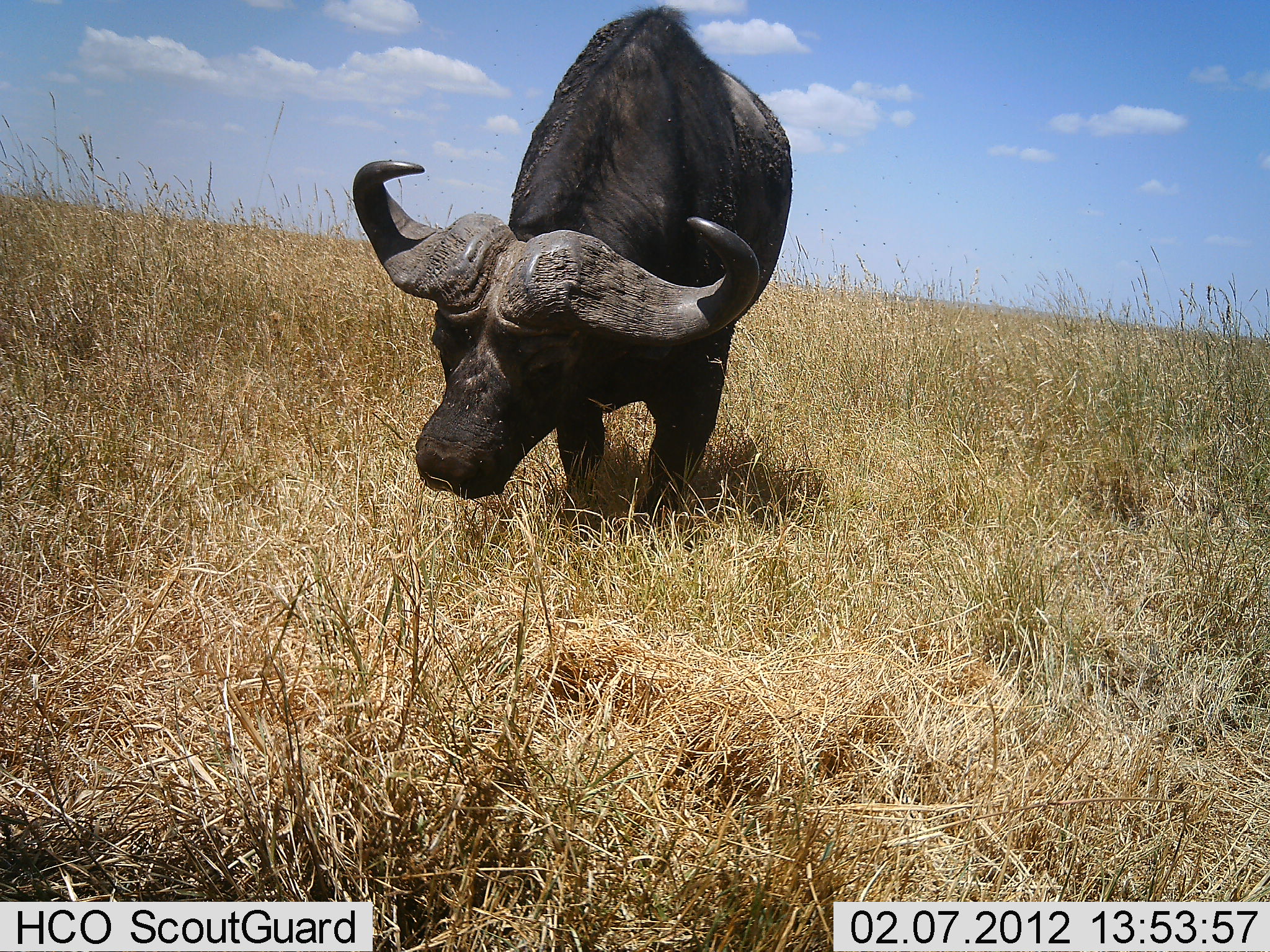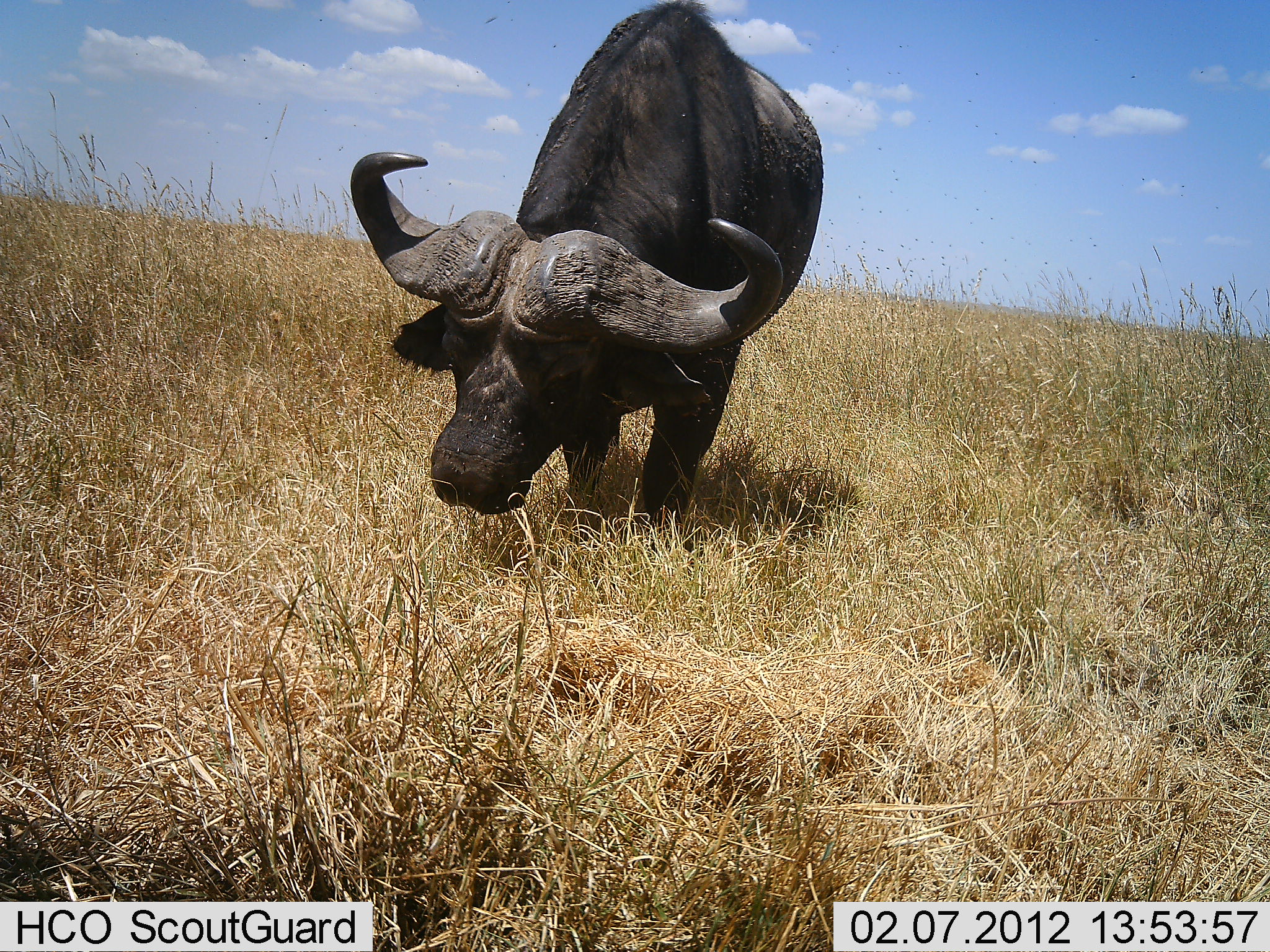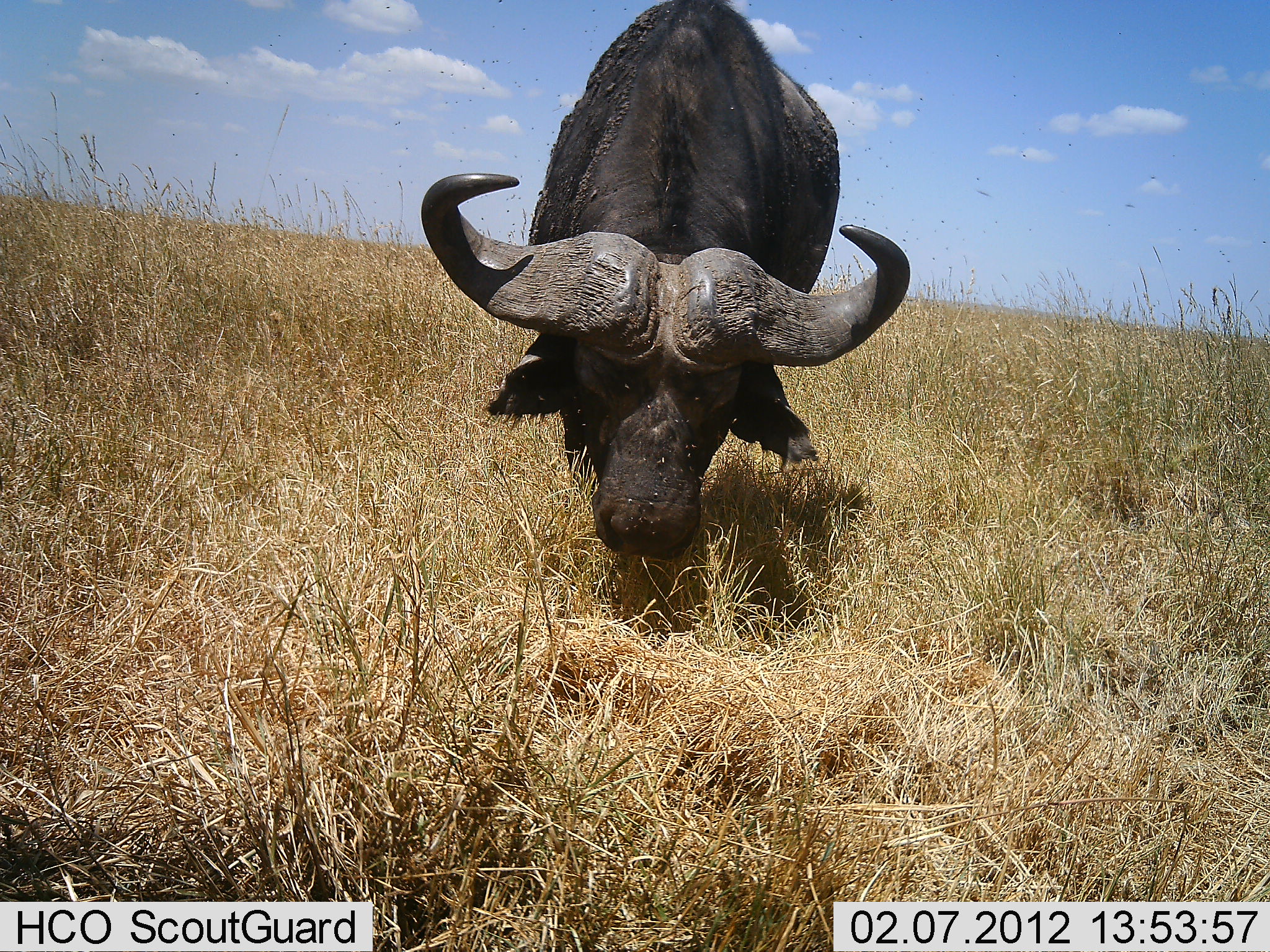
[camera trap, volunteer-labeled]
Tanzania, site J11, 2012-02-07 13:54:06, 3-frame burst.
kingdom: Animalia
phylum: Chordata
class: Mammalia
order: Artiodactyla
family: Bovidae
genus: Syncerus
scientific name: Syncerus caffer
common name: cape buffalo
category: buffalo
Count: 1.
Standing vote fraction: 19%.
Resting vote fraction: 0%.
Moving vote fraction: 67%.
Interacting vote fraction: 0%.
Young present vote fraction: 0%.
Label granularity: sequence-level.